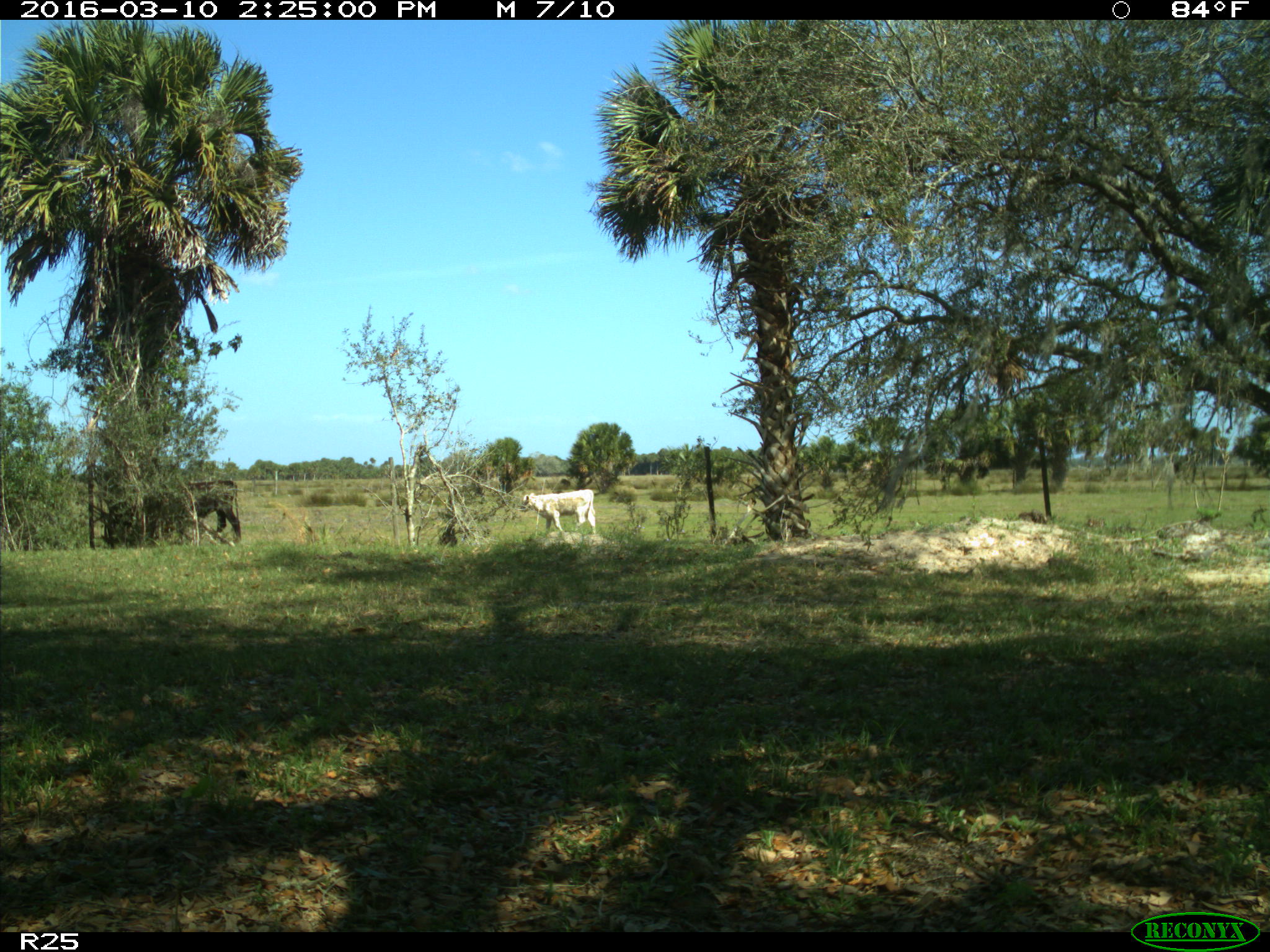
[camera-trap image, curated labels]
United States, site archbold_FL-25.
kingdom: Animalia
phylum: Chordata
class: Mammalia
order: Artiodactyla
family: Bovidae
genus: Bos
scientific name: Bos taurus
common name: domestic cow